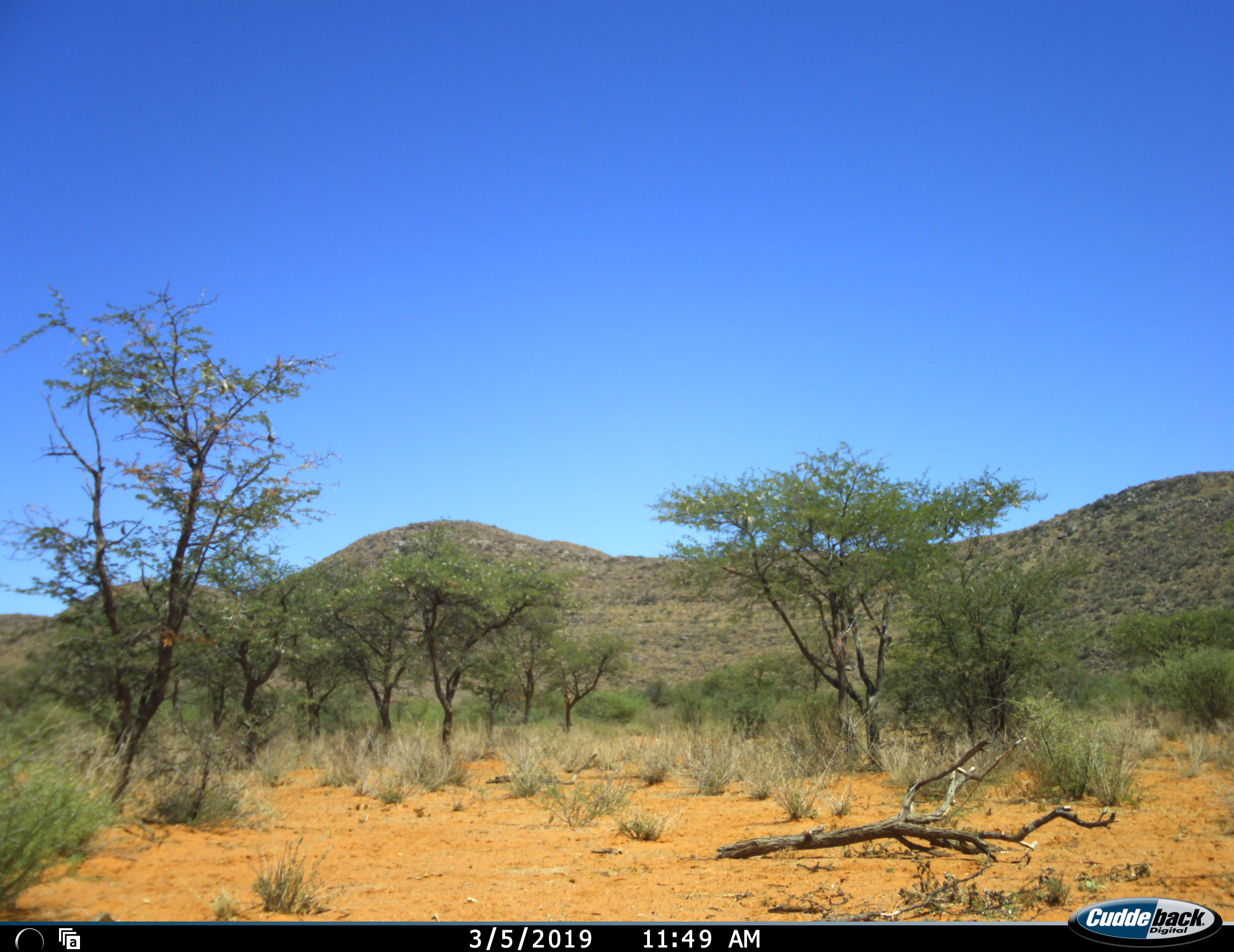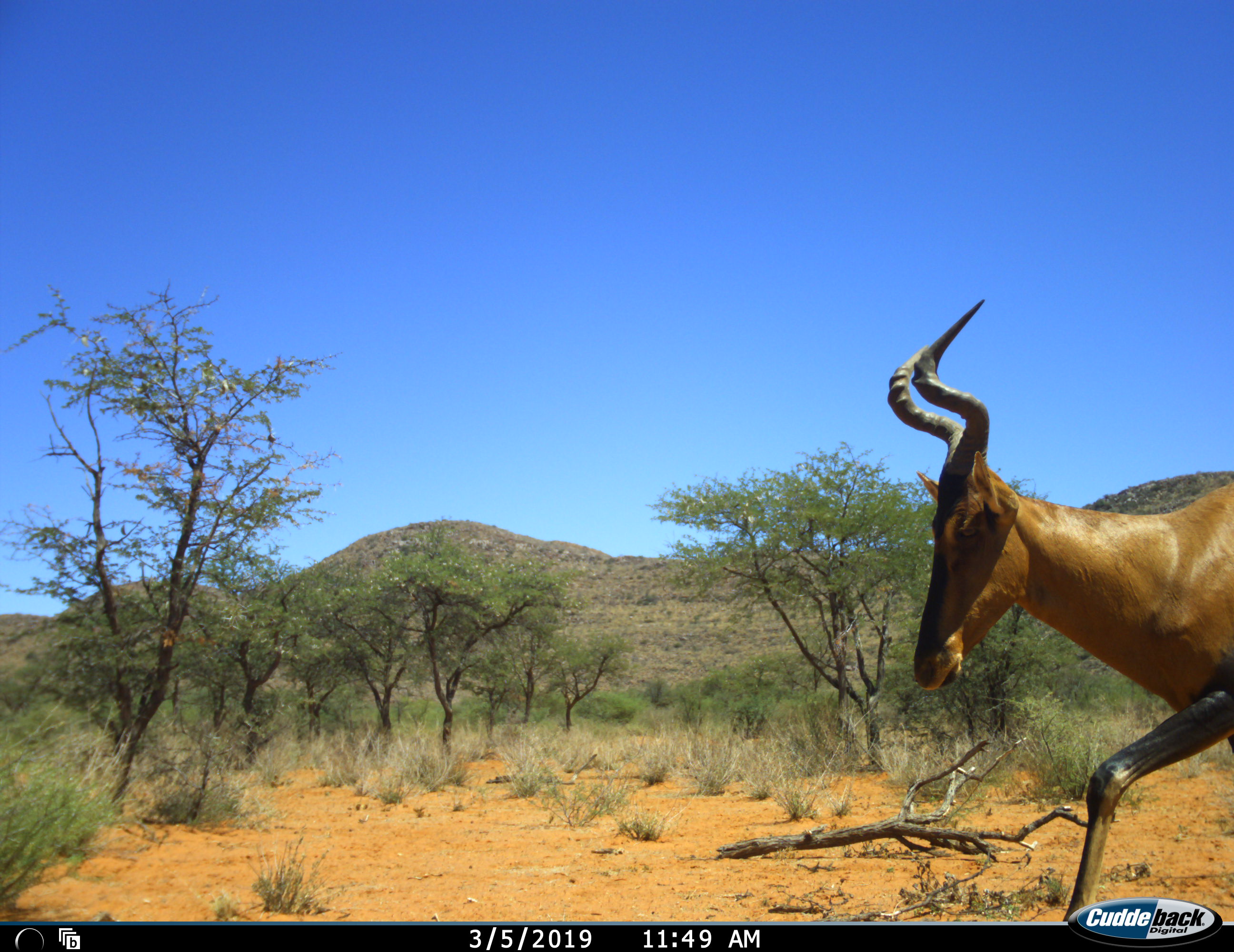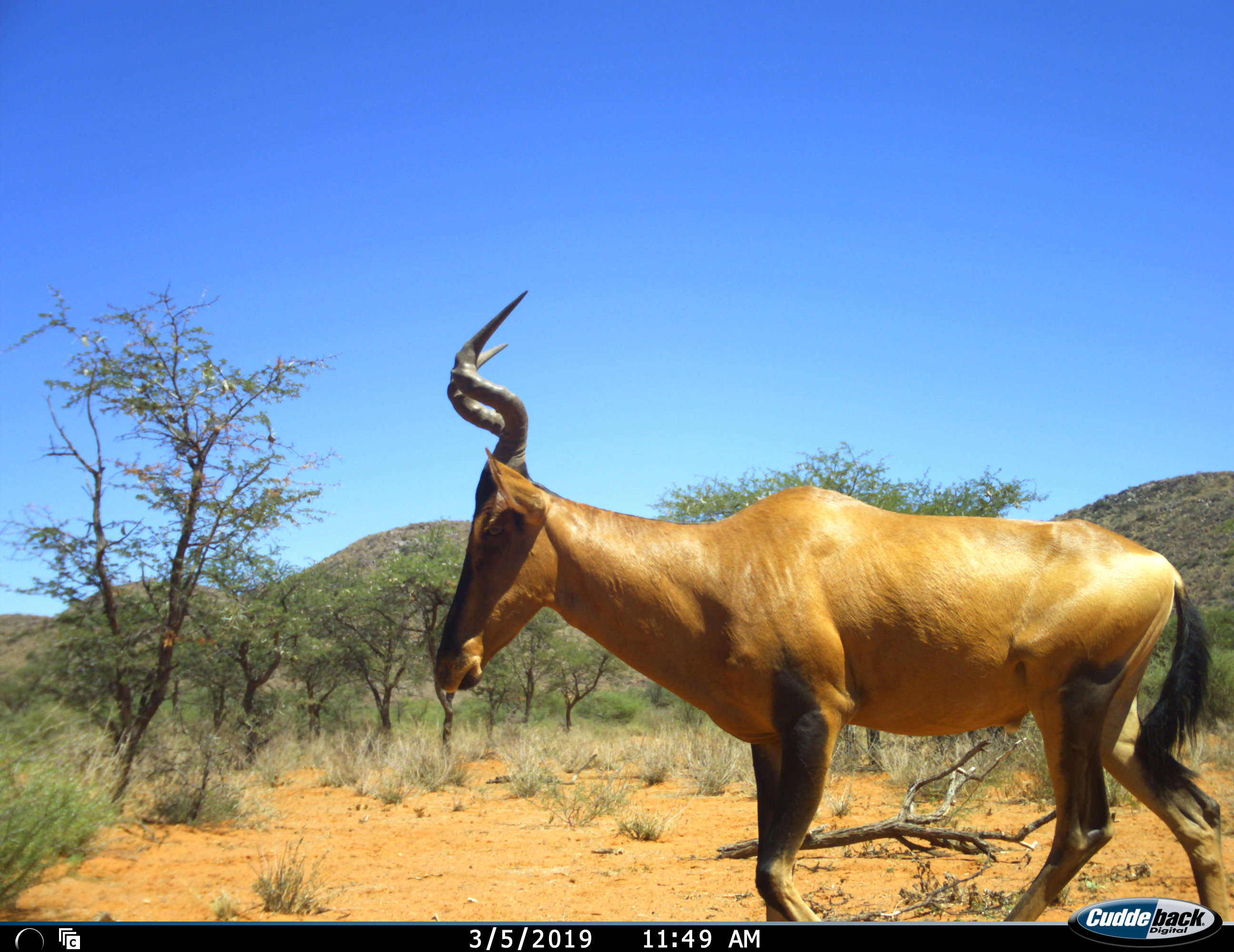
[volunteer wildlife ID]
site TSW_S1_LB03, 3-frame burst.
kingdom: Animalia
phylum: Chordata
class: Mammalia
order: Artiodactyla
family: Bovidae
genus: Alcelaphus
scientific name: Alcelaphus buselaphus caama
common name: red hartebeest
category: hartebeestred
Hartebeestred (red hartebeest) (Alcelaphus buselaphus caama), count 1. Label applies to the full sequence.